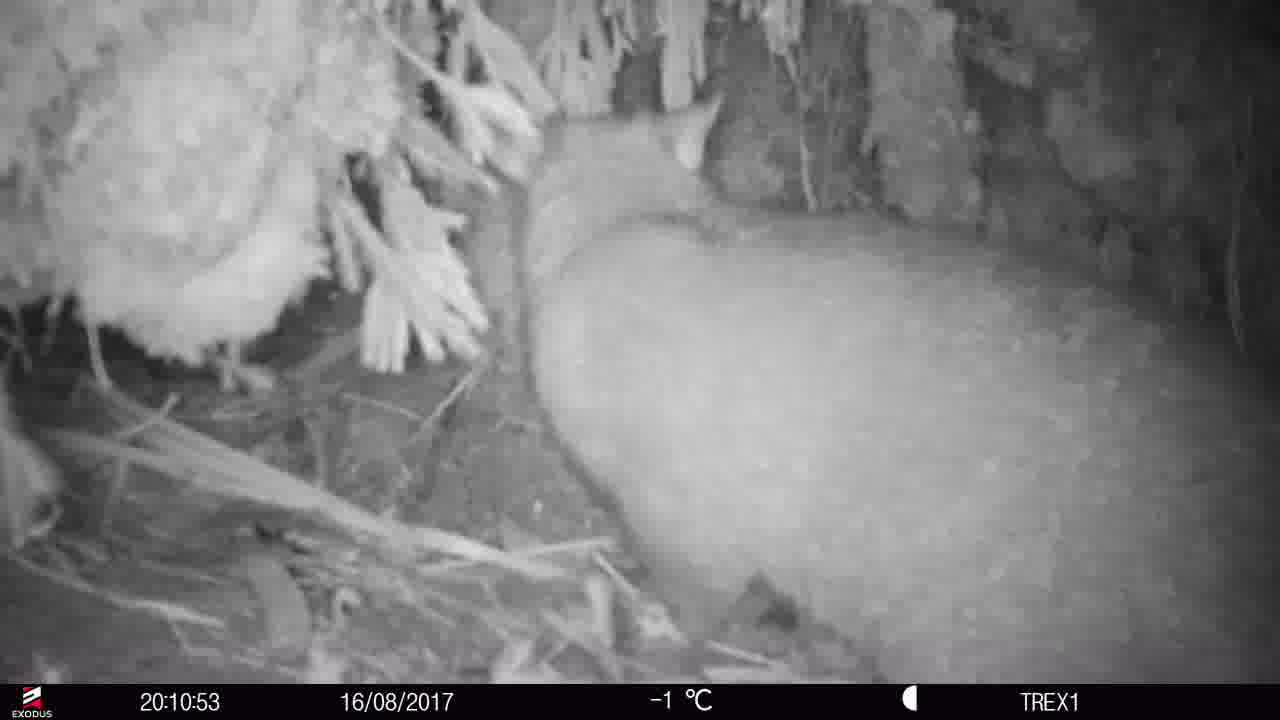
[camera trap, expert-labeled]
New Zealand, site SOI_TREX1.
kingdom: Animalia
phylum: Chordata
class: Mammalia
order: Diprotodontia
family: Phalangeridae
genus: Trichosurus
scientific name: Trichosurus vulpecula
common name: common brushtail possum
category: possum